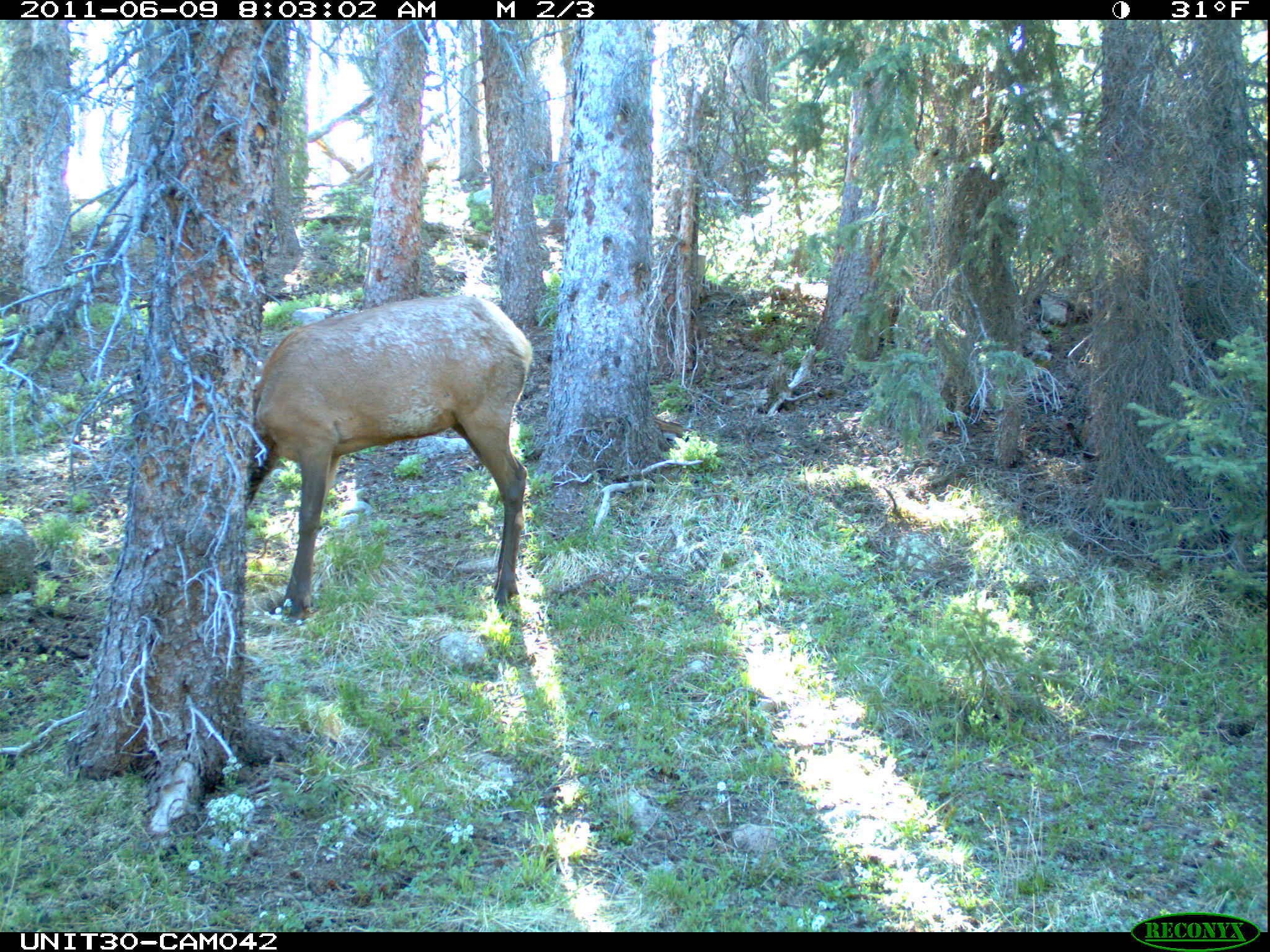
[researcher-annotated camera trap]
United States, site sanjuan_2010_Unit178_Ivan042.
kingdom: Animalia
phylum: Chordata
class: Mammalia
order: Artiodactyla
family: Cervidae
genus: Cervus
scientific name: Cervus elaphus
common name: red deer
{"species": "Cervus elaphus (red deer)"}